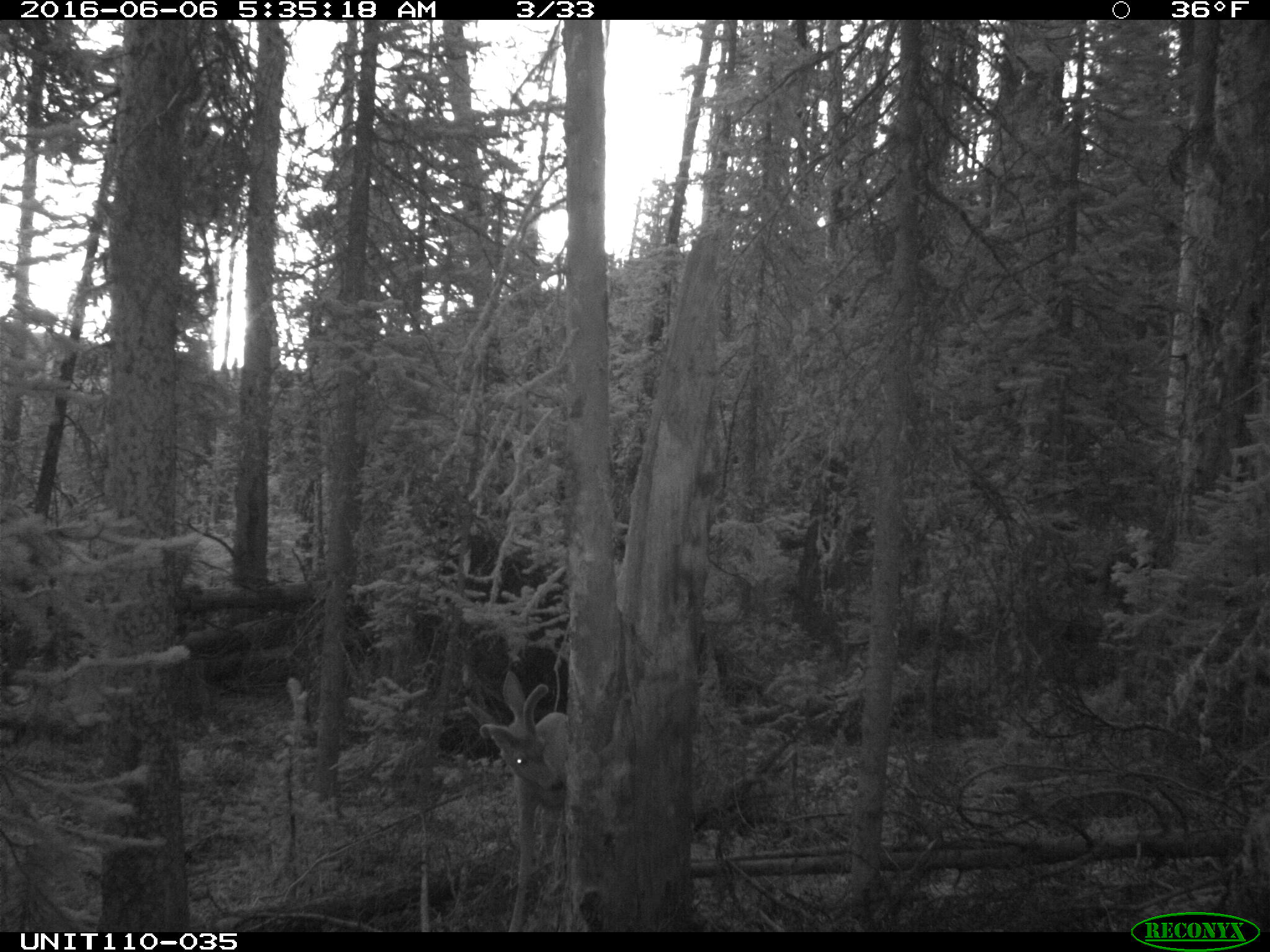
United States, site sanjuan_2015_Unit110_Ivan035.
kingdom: Animalia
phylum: Chordata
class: Mammalia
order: Artiodactyla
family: Cervidae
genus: Odocoileus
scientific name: Odocoileus hemionus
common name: mule deer